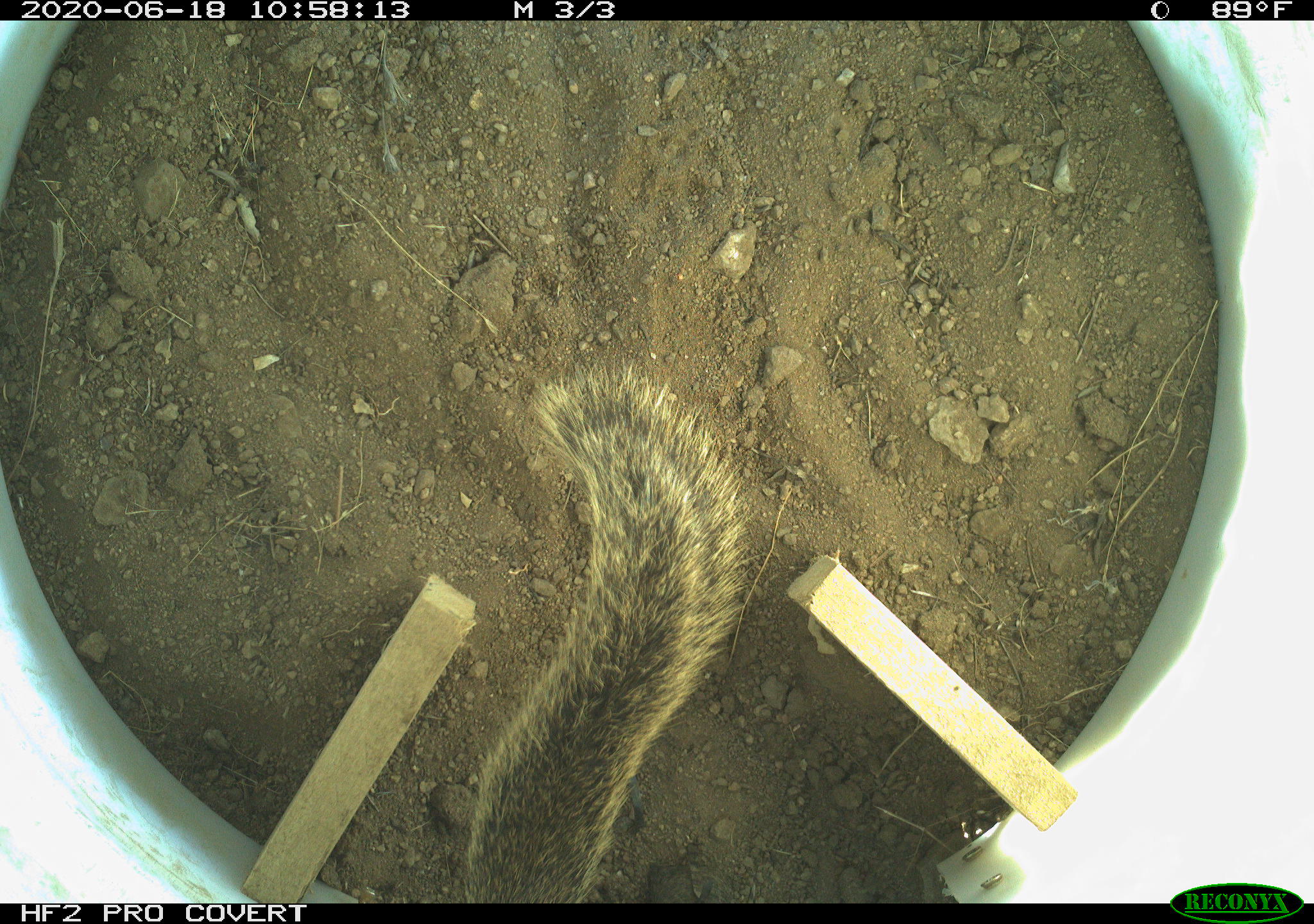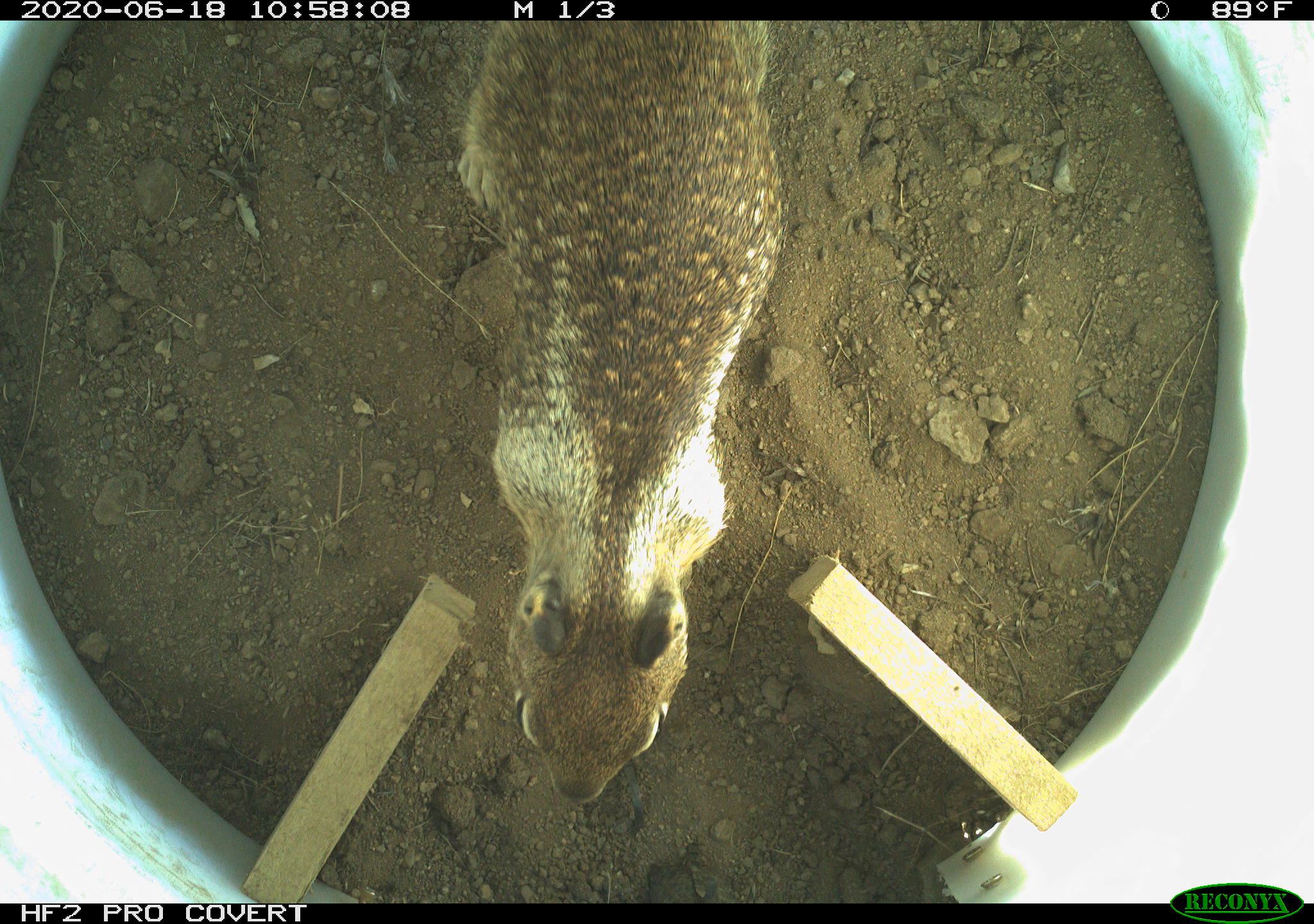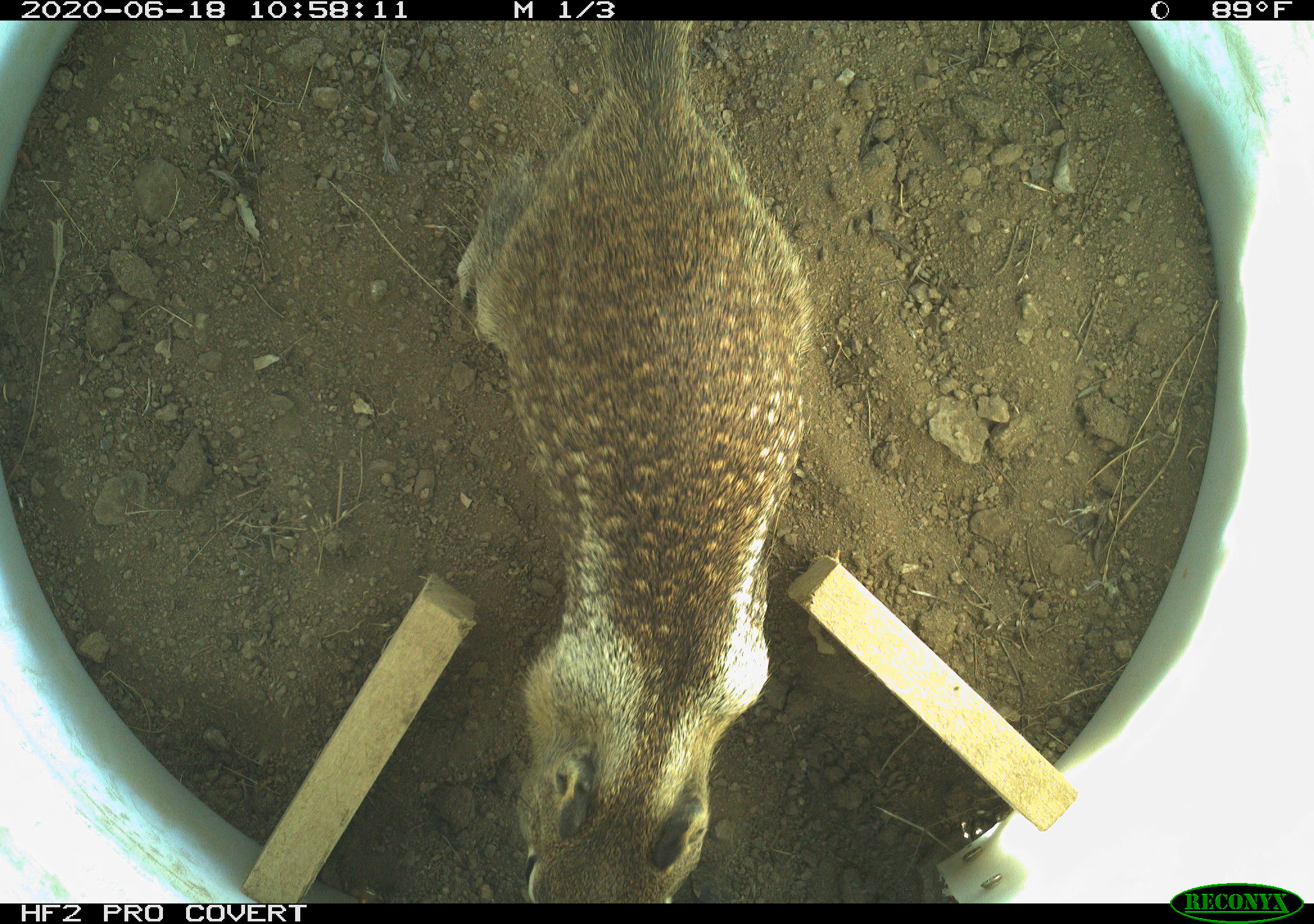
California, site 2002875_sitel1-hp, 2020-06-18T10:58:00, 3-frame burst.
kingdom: Animalia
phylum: Chordata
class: Mammalia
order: Rodentia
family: Sciuridae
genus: Otospermophilus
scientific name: Otospermophilus beecheyi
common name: california ground squirrel